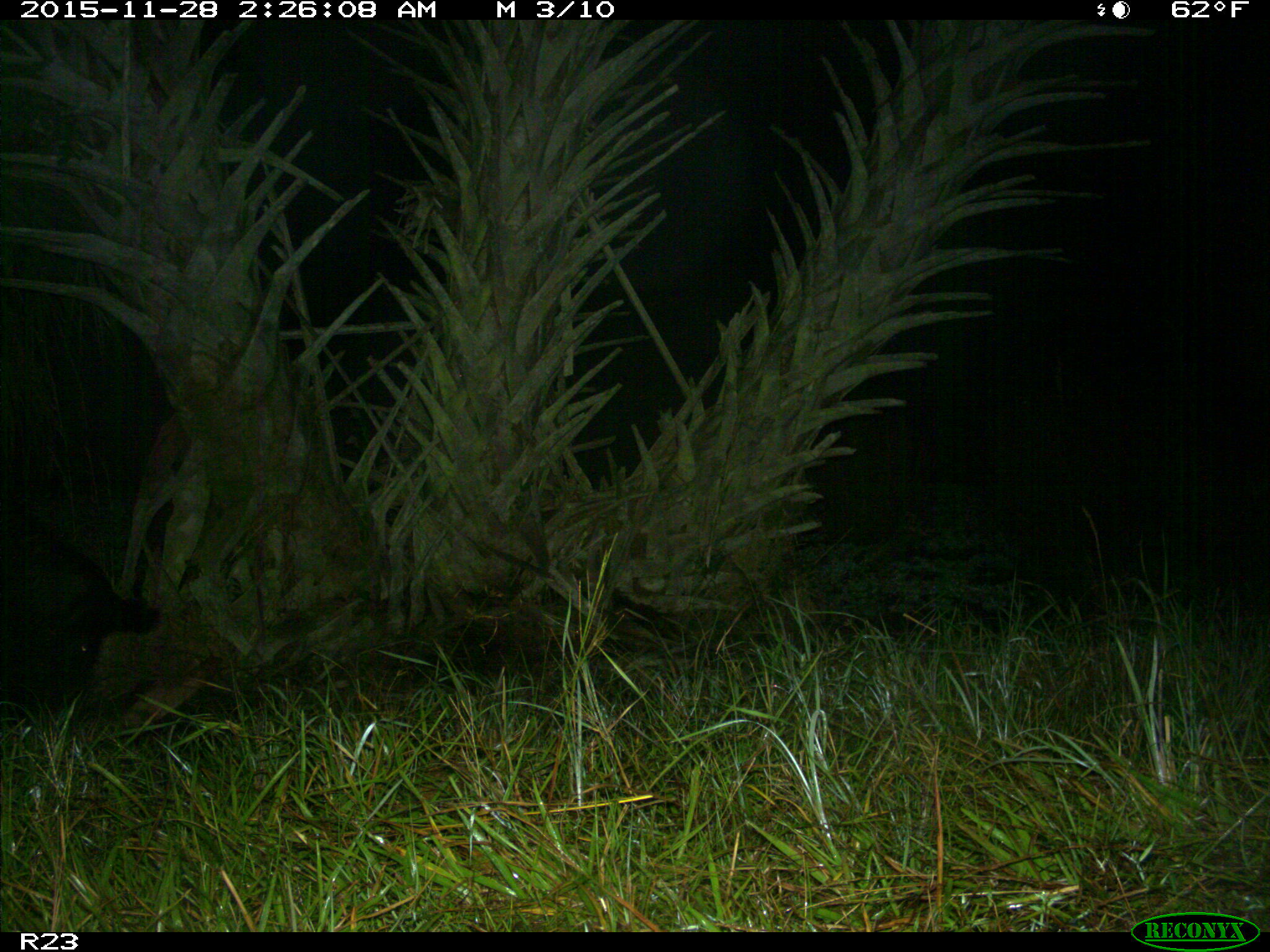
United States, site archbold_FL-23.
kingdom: Animalia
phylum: Chordata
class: Mammalia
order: Artiodactyla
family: Suidae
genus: Sus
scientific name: Sus scrofa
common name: wild boar